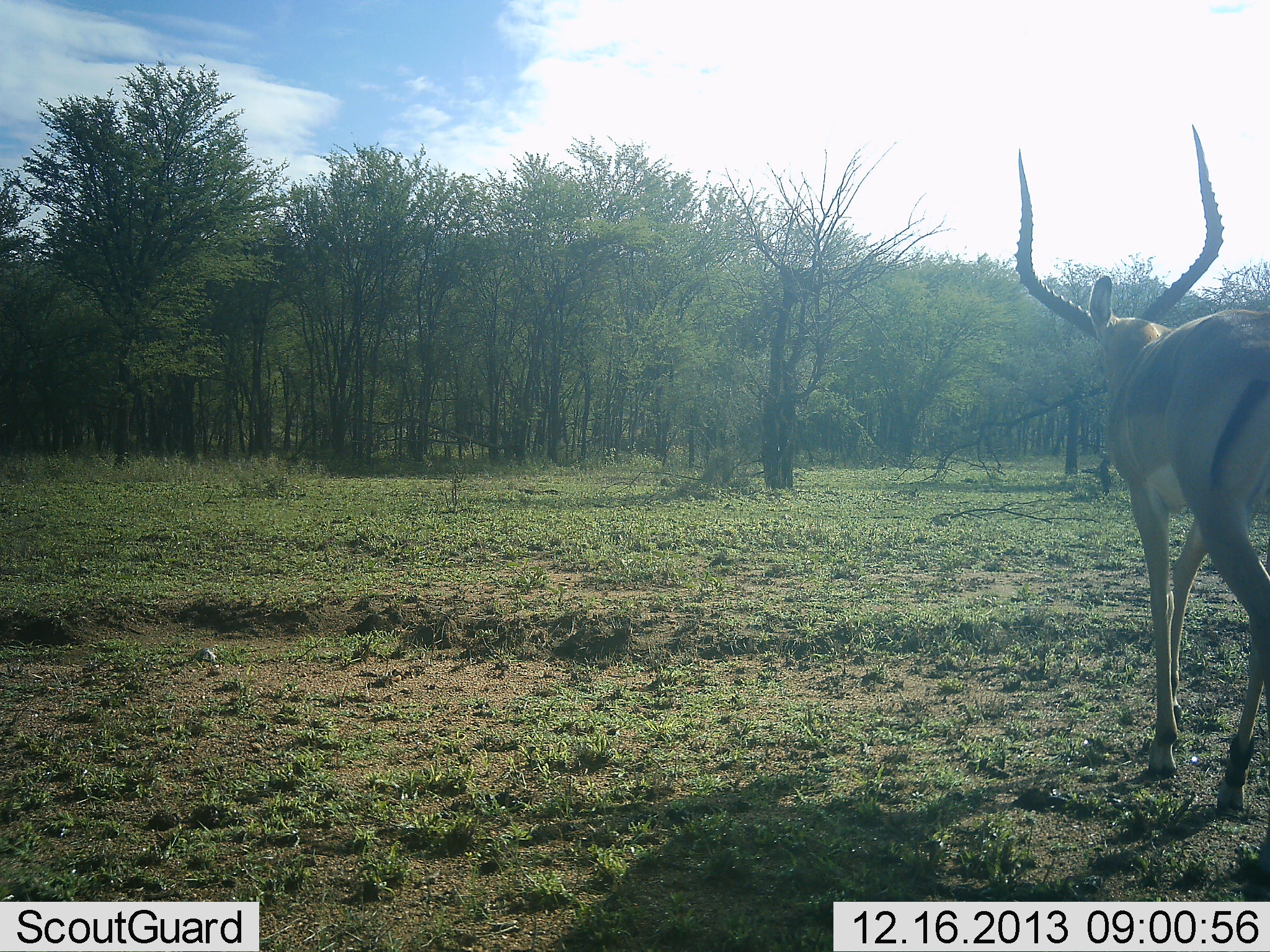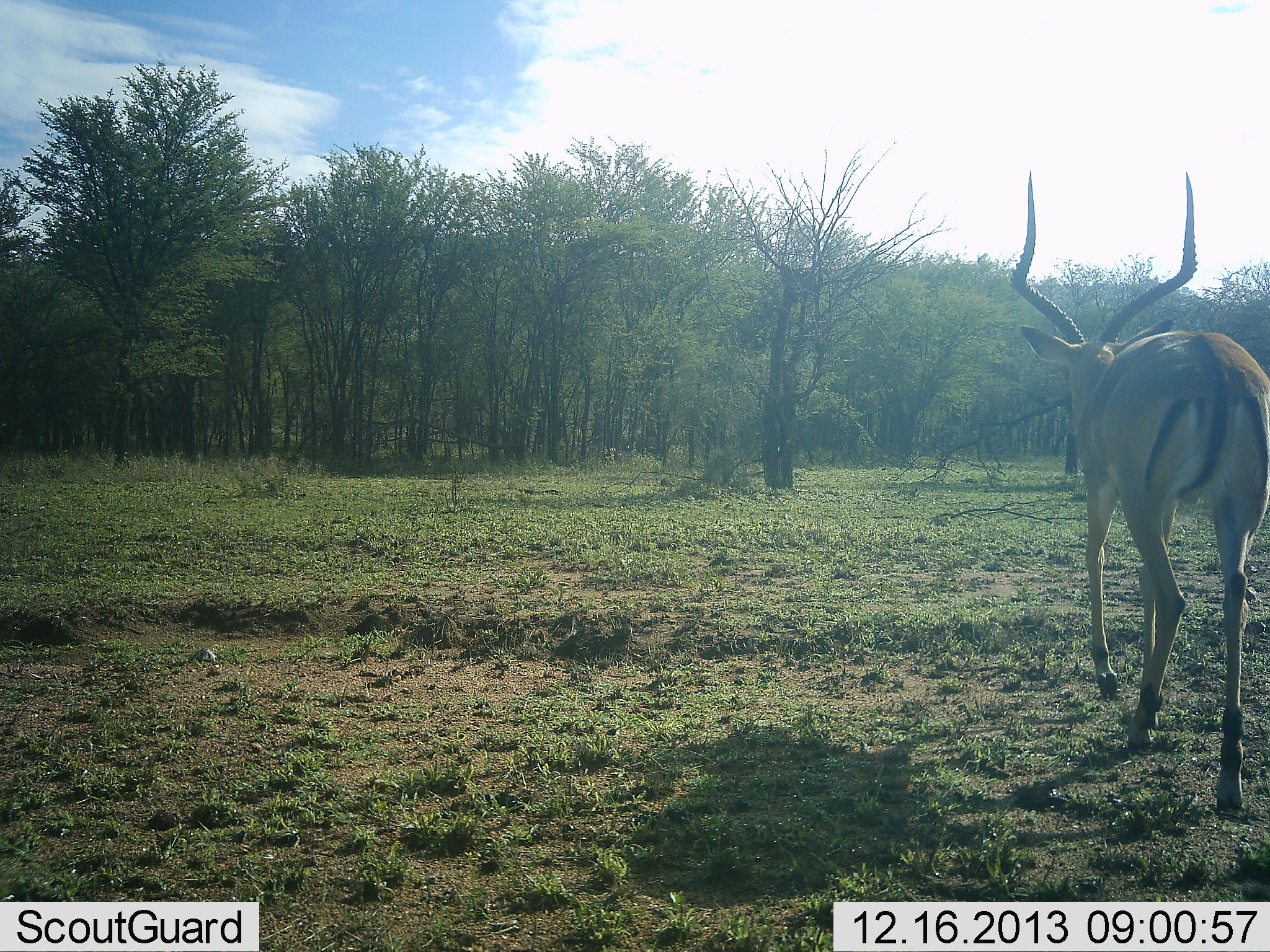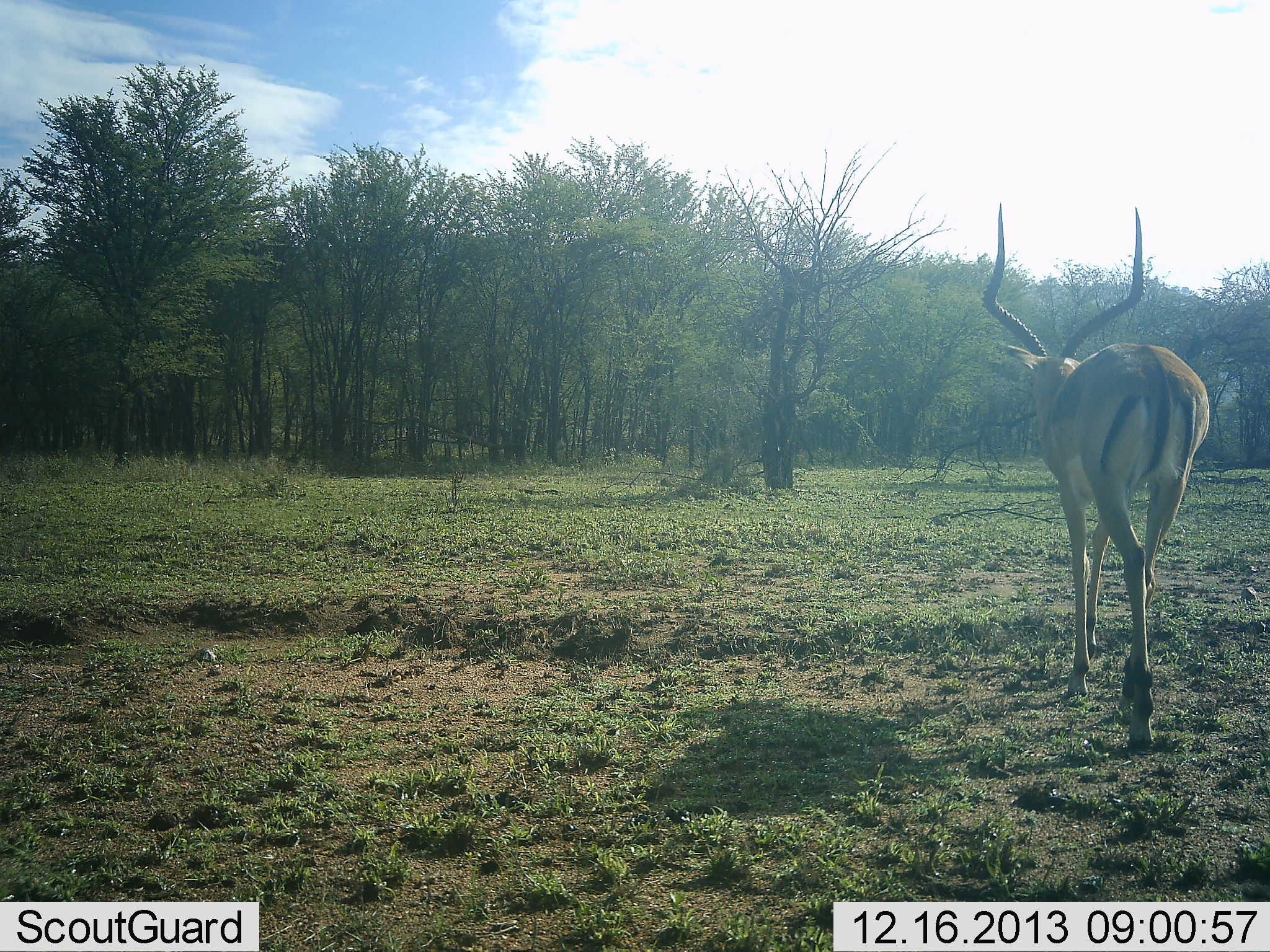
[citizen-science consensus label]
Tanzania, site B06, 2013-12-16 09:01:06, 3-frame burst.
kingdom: Animalia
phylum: Chordata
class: Mammalia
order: Artiodactyla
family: Bovidae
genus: Aepyceros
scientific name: Aepyceros melampus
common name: impala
Impala (Aepyceros melampus), count 1. Behavior (volunteer vote fractions): standing 0%, resting 0%, moving 100%, interacting 0%. Young present (vote fraction): 0%. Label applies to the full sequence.